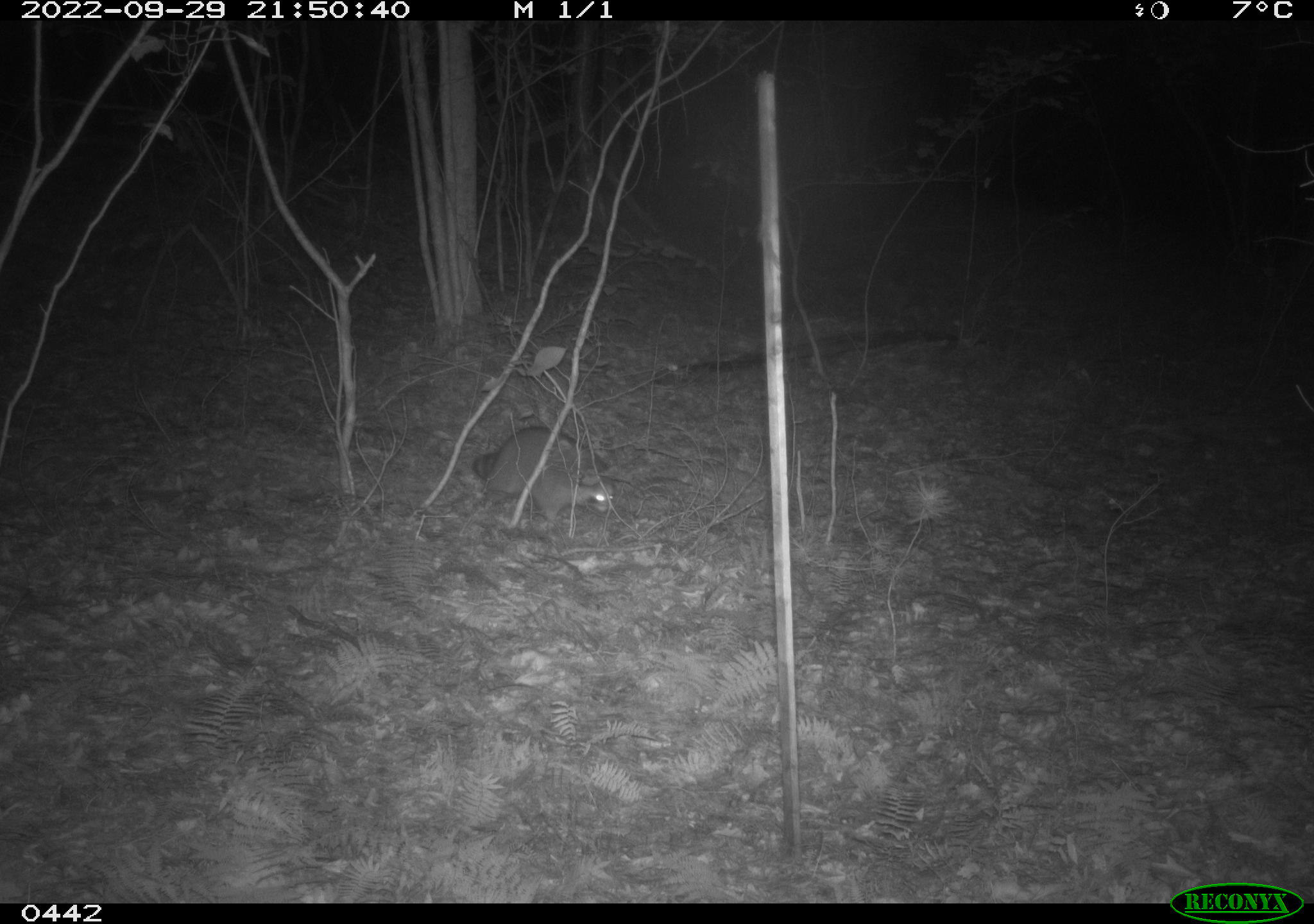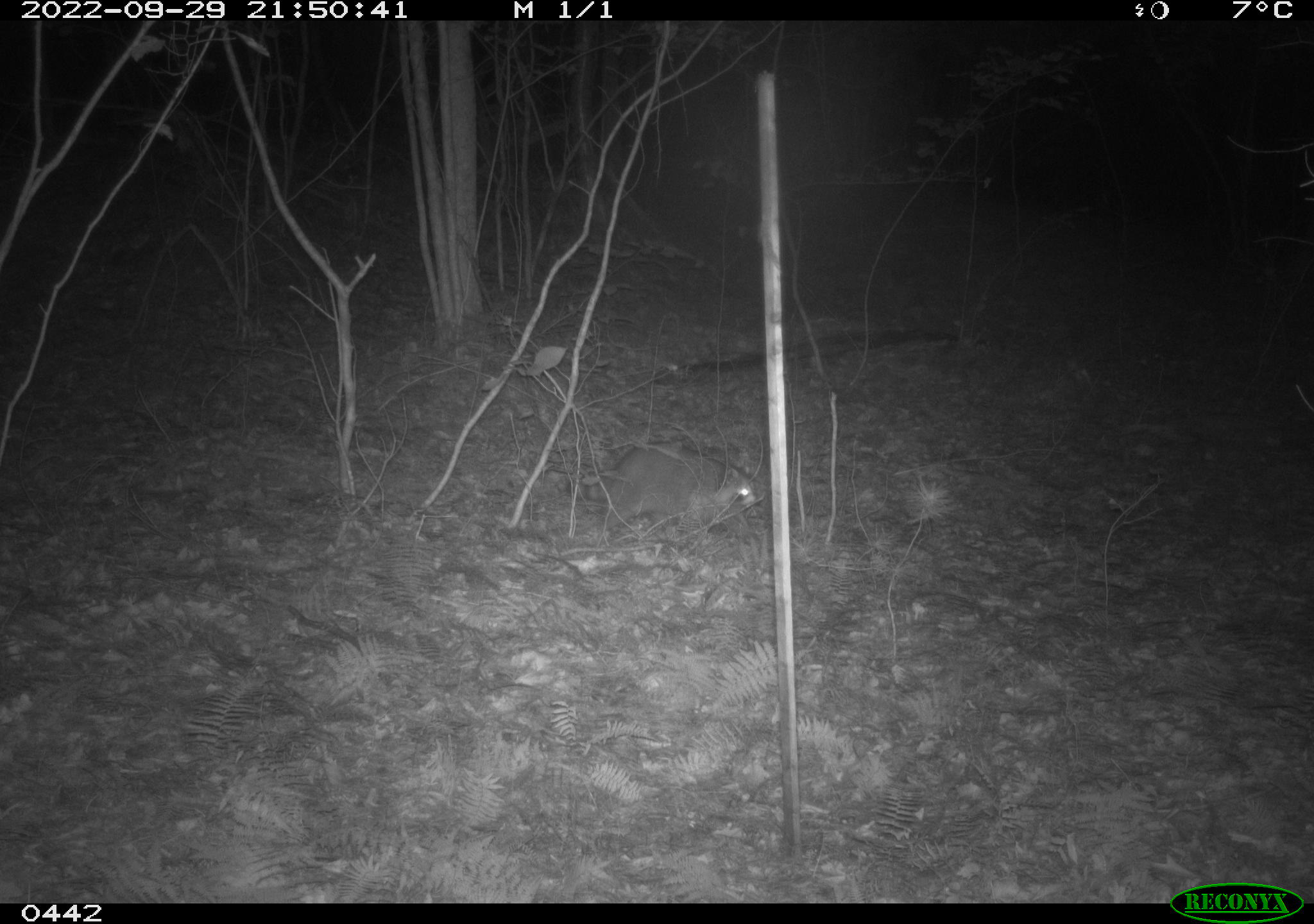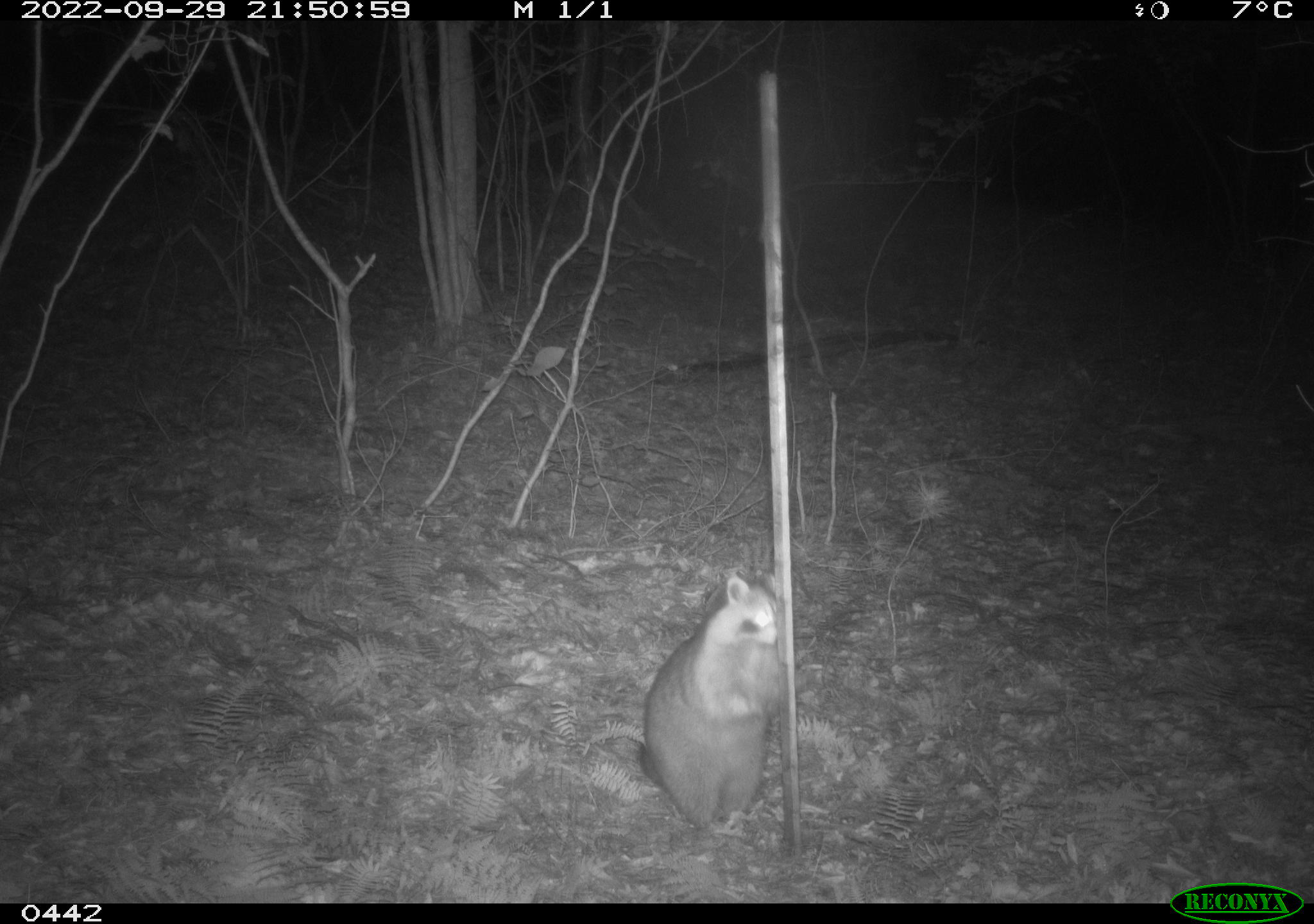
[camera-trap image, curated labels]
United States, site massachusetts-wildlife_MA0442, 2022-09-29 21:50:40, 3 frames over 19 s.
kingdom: Animalia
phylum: Chordata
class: Mammalia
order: Carnivora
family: Procyonidae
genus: Procyon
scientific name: Procyon lotor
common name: raccoon